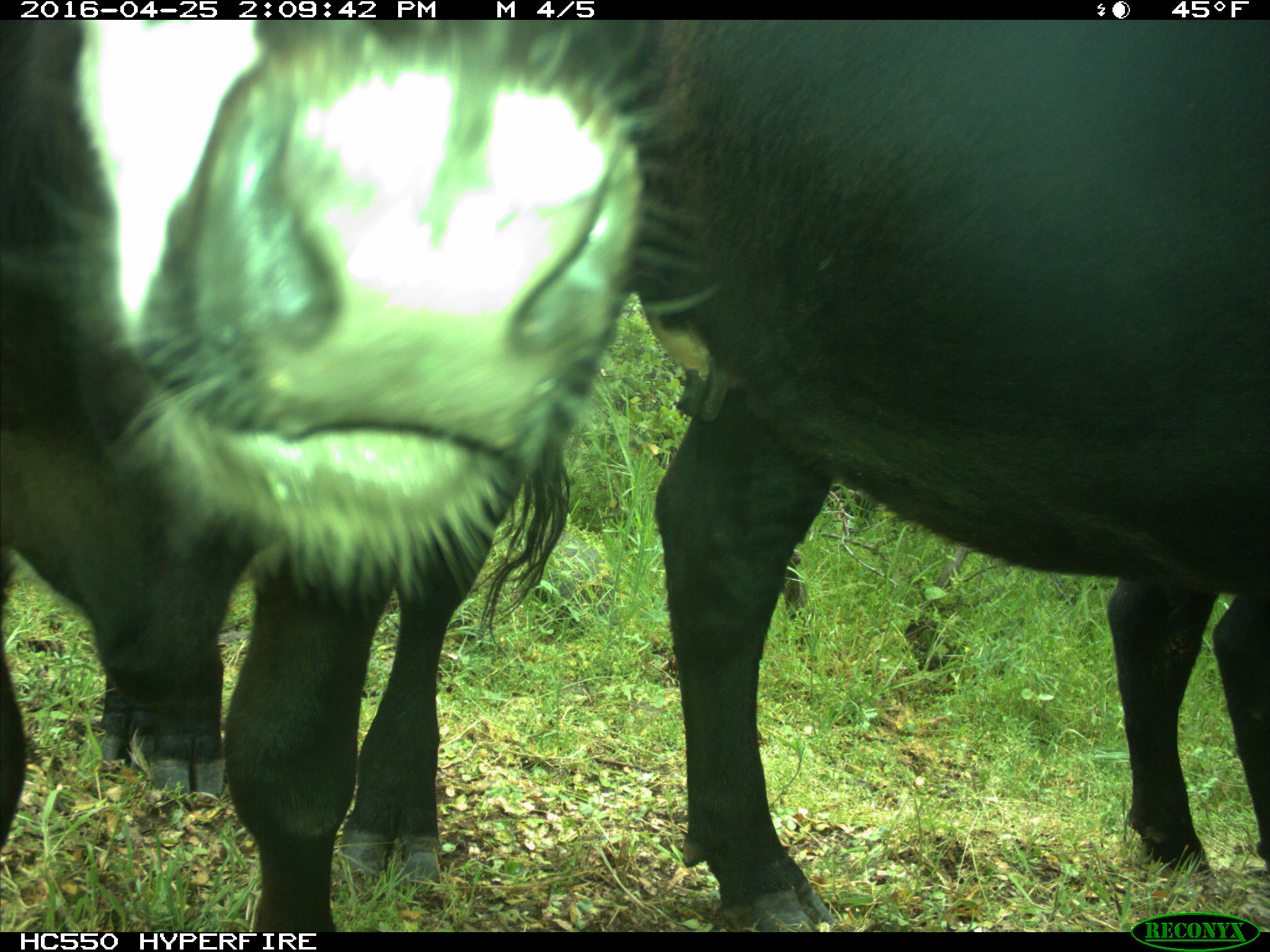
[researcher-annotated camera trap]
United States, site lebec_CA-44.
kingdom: Animalia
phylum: Chordata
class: Mammalia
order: Artiodactyla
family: Bovidae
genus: Bos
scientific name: Bos taurus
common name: domestic cow